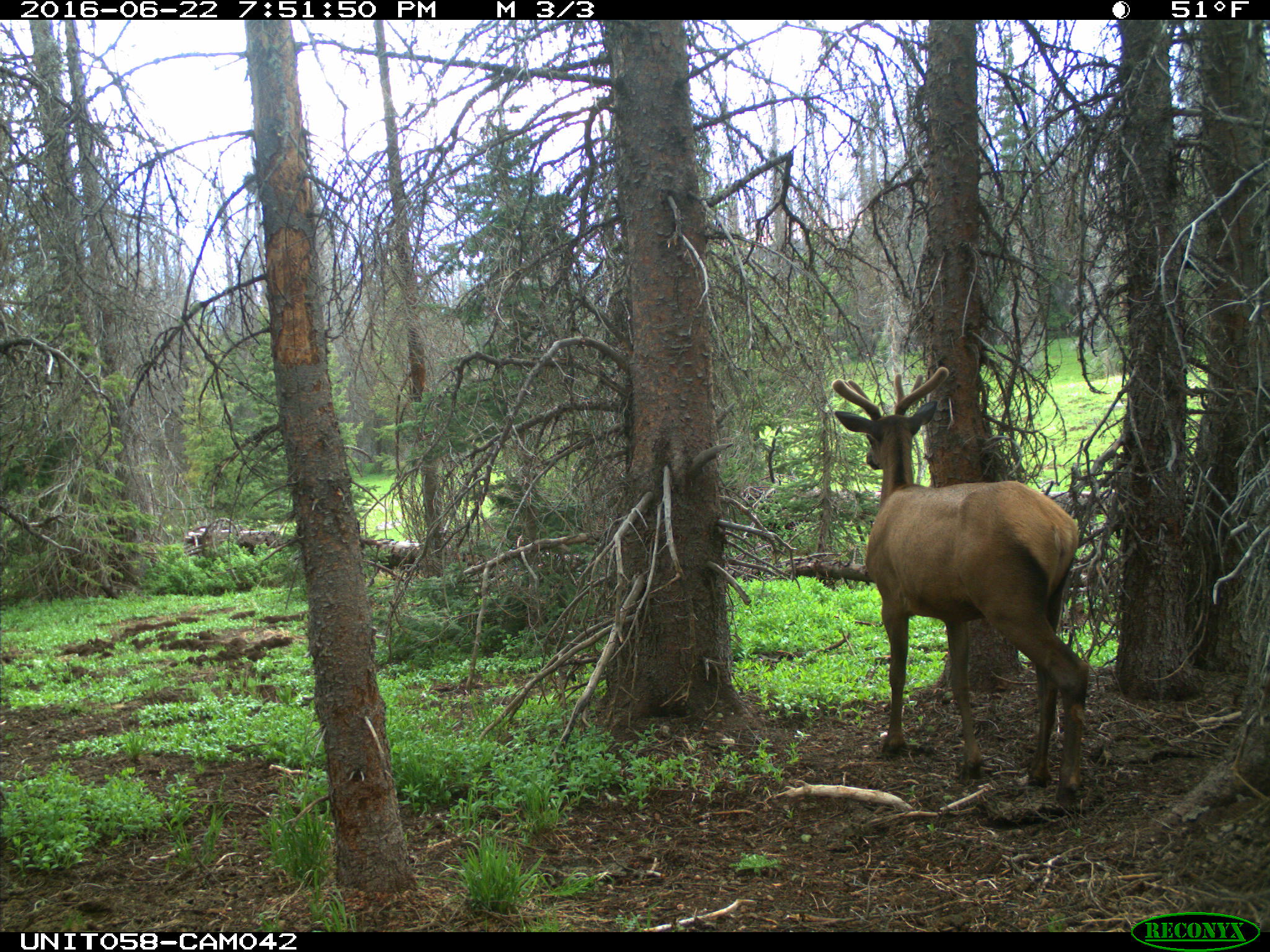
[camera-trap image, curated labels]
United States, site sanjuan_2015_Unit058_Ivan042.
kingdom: Animalia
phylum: Chordata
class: Mammalia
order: Artiodactyla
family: Cervidae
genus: Cervus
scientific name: Cervus elaphus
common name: red deer